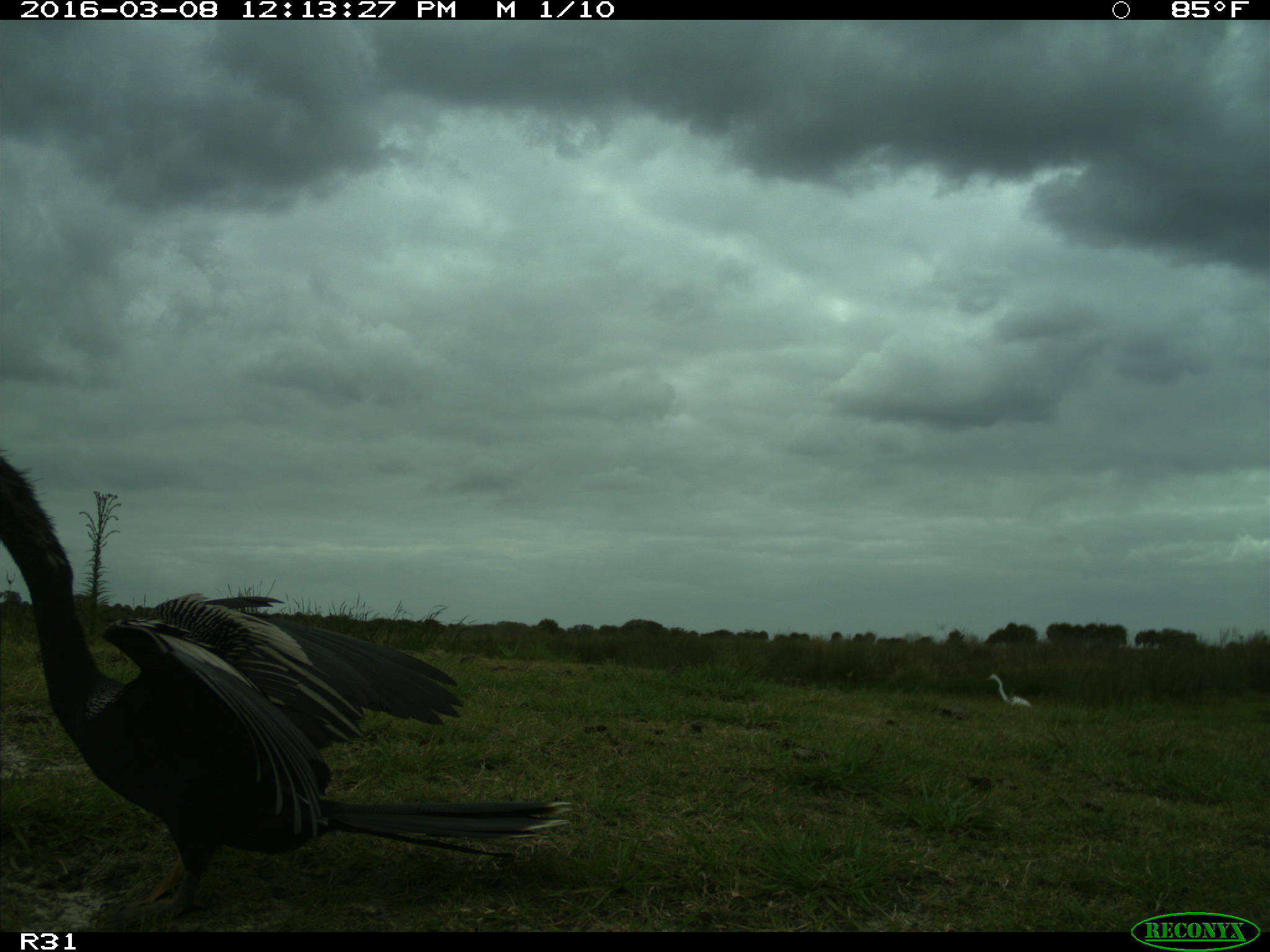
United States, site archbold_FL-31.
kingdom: Animalia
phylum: Chordata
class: Aves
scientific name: Aves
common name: birds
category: unidentified bird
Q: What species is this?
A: Unidentified bird (birds) (Aves).